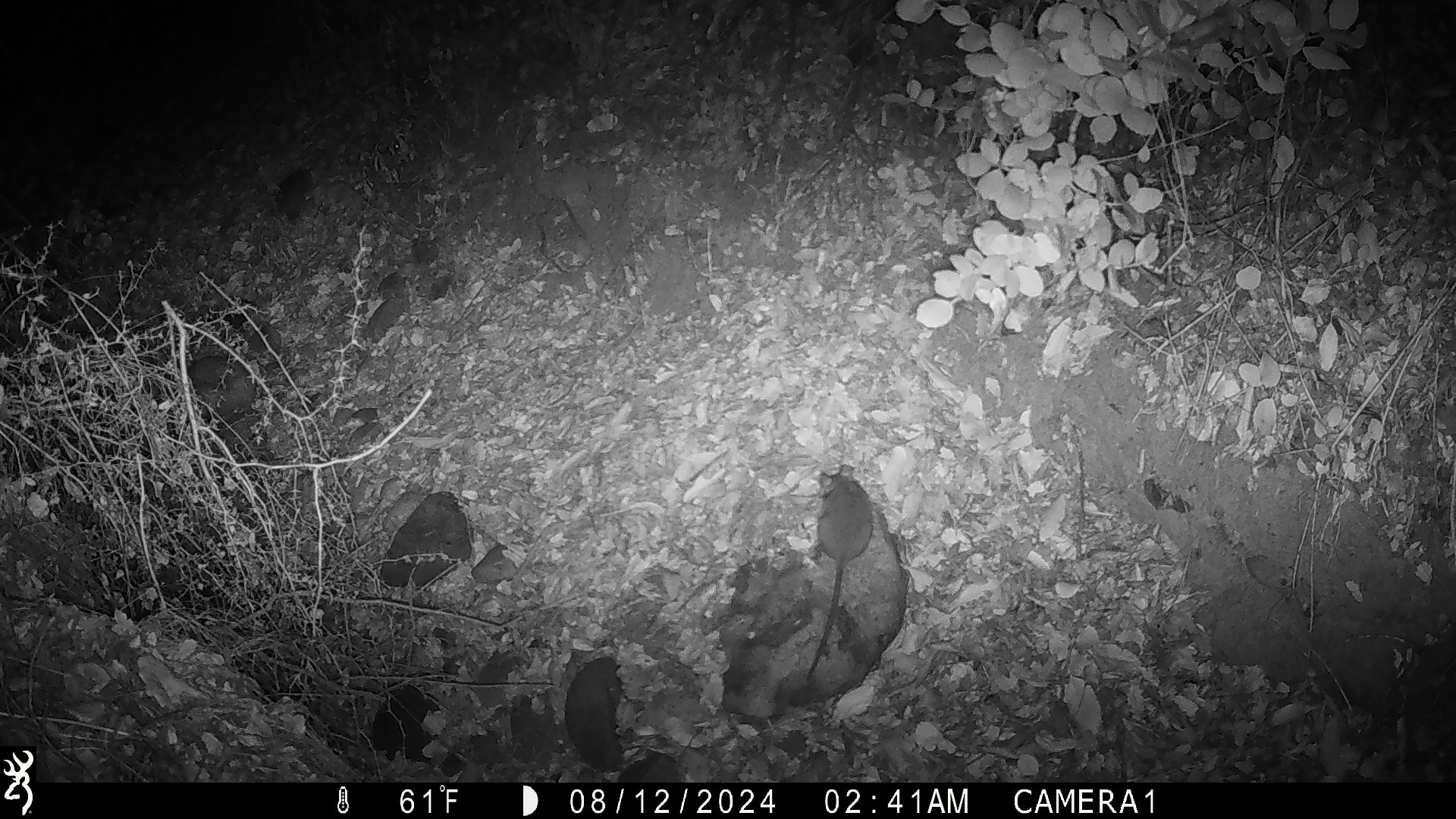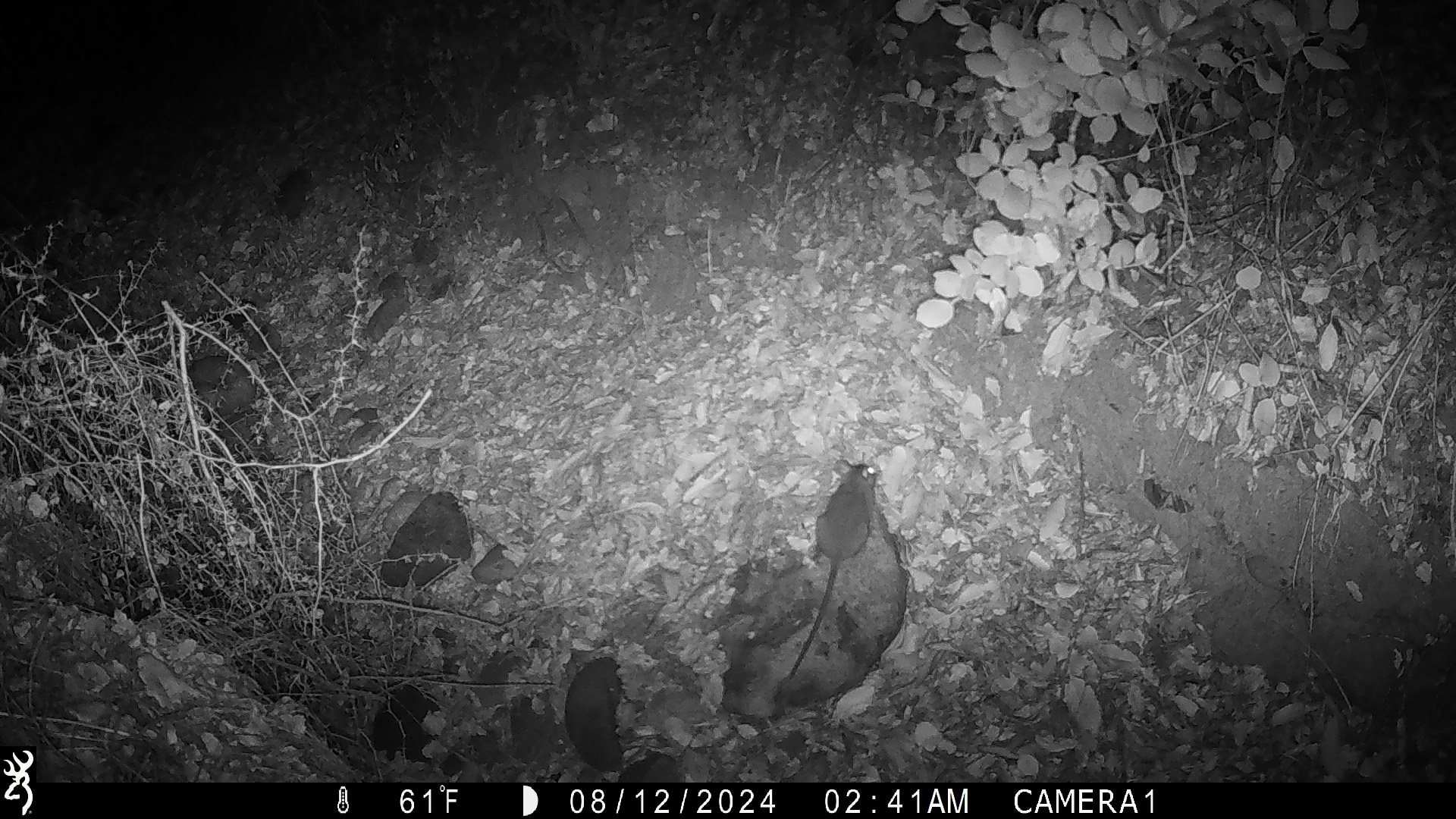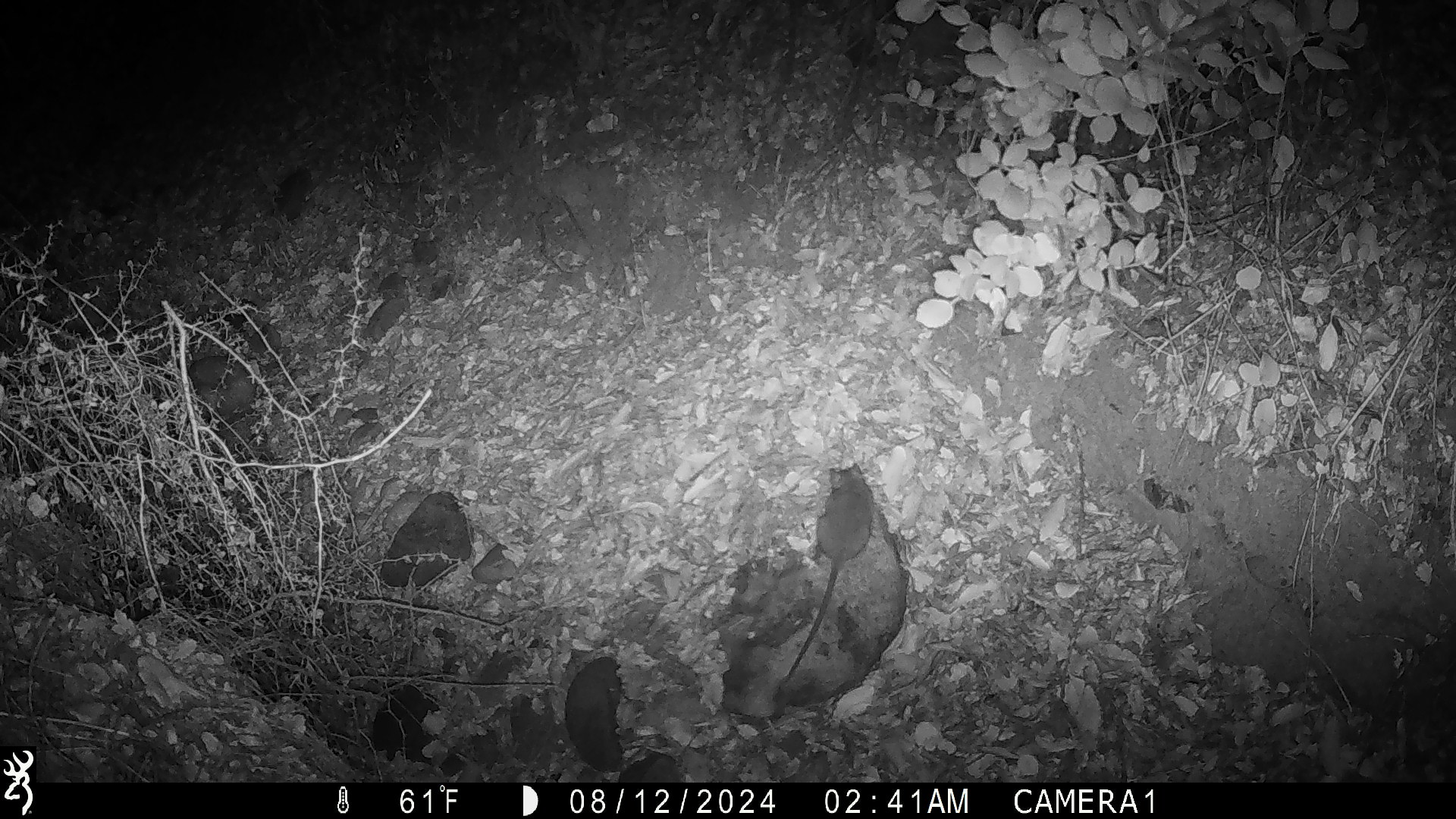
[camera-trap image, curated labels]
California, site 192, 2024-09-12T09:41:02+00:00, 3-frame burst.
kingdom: Animalia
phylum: Chordata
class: Mammalia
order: Rodentia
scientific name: Rodentia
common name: mouse or rat